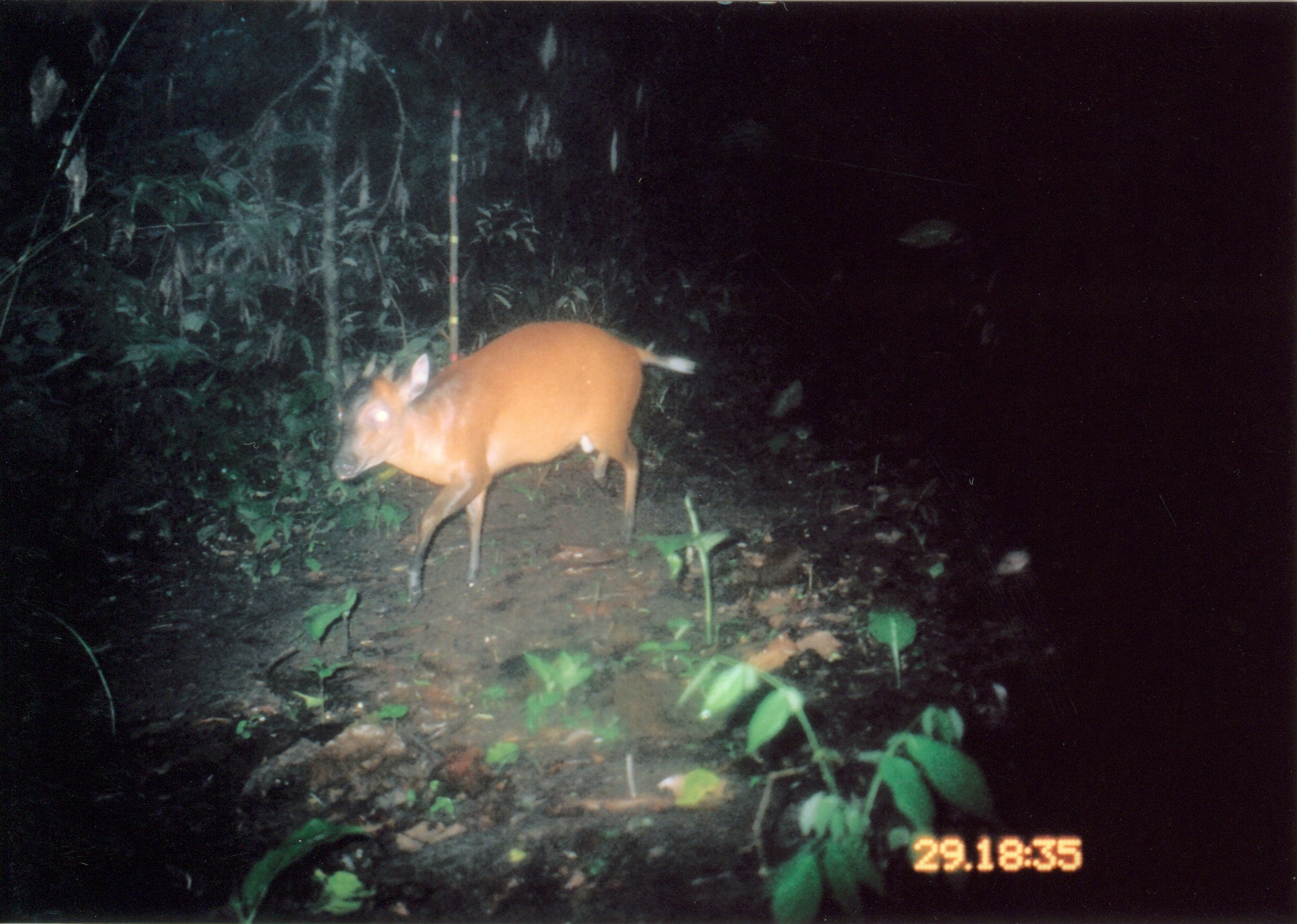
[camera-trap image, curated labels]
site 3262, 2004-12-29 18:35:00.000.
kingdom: Animalia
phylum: Chordata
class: Mammalia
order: Artiodactyla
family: Bovidae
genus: Cephalophus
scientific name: Cephalophus harveyi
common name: harvey's duiker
Cephalophus harveyi (harvey's duiker), count 1.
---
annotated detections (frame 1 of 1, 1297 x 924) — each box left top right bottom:
cephalophus harveyi: 332 321 696 606